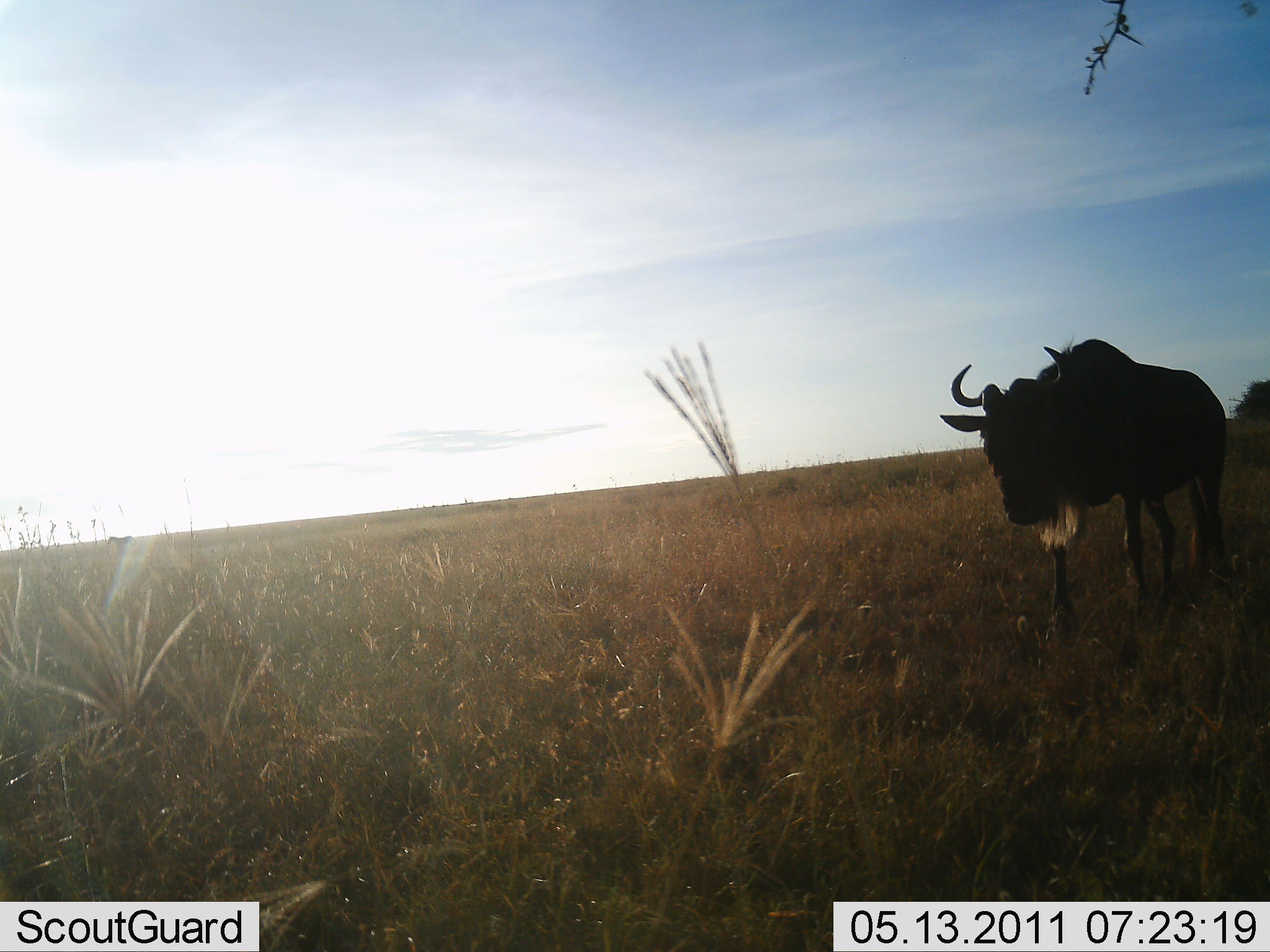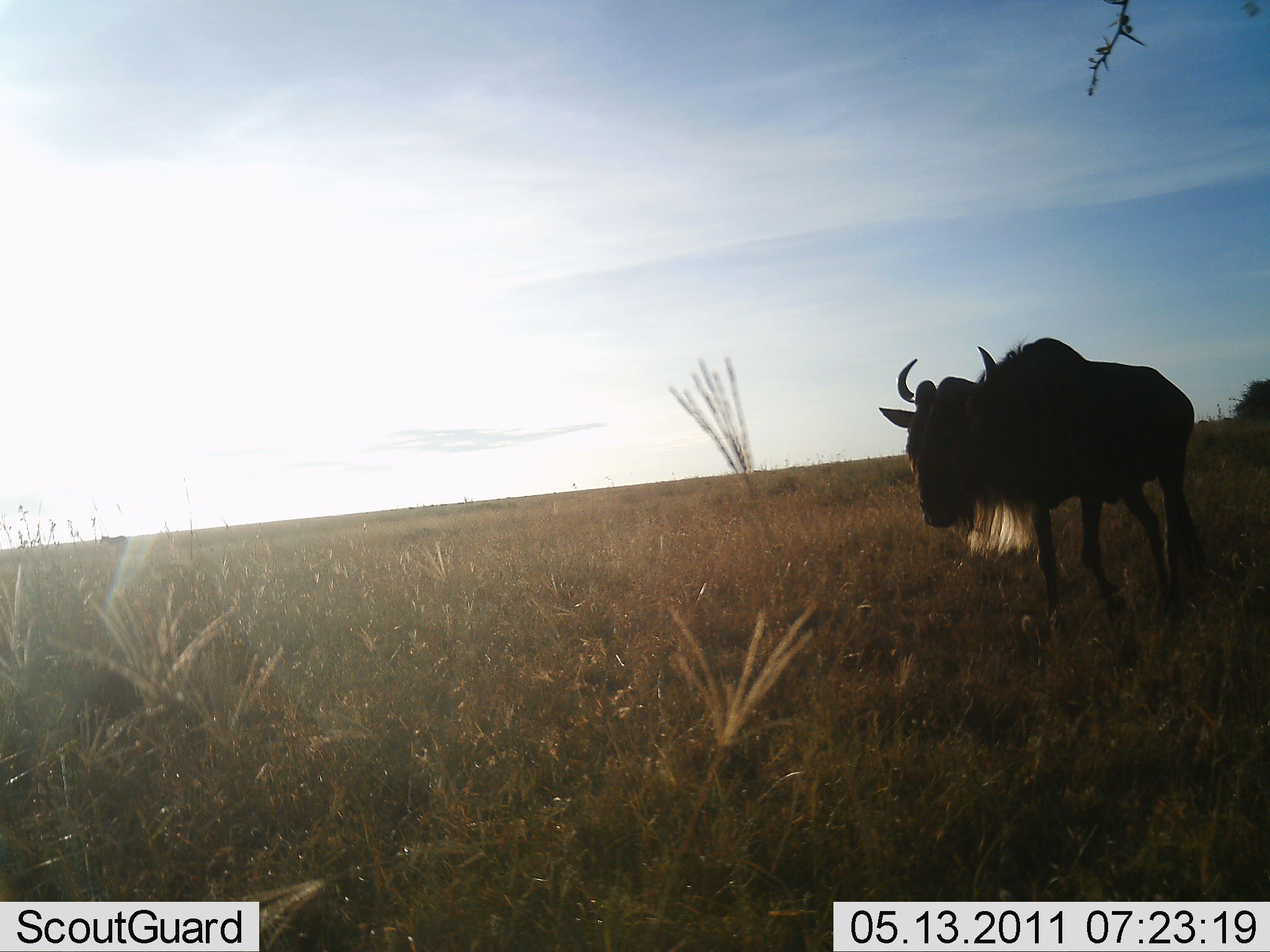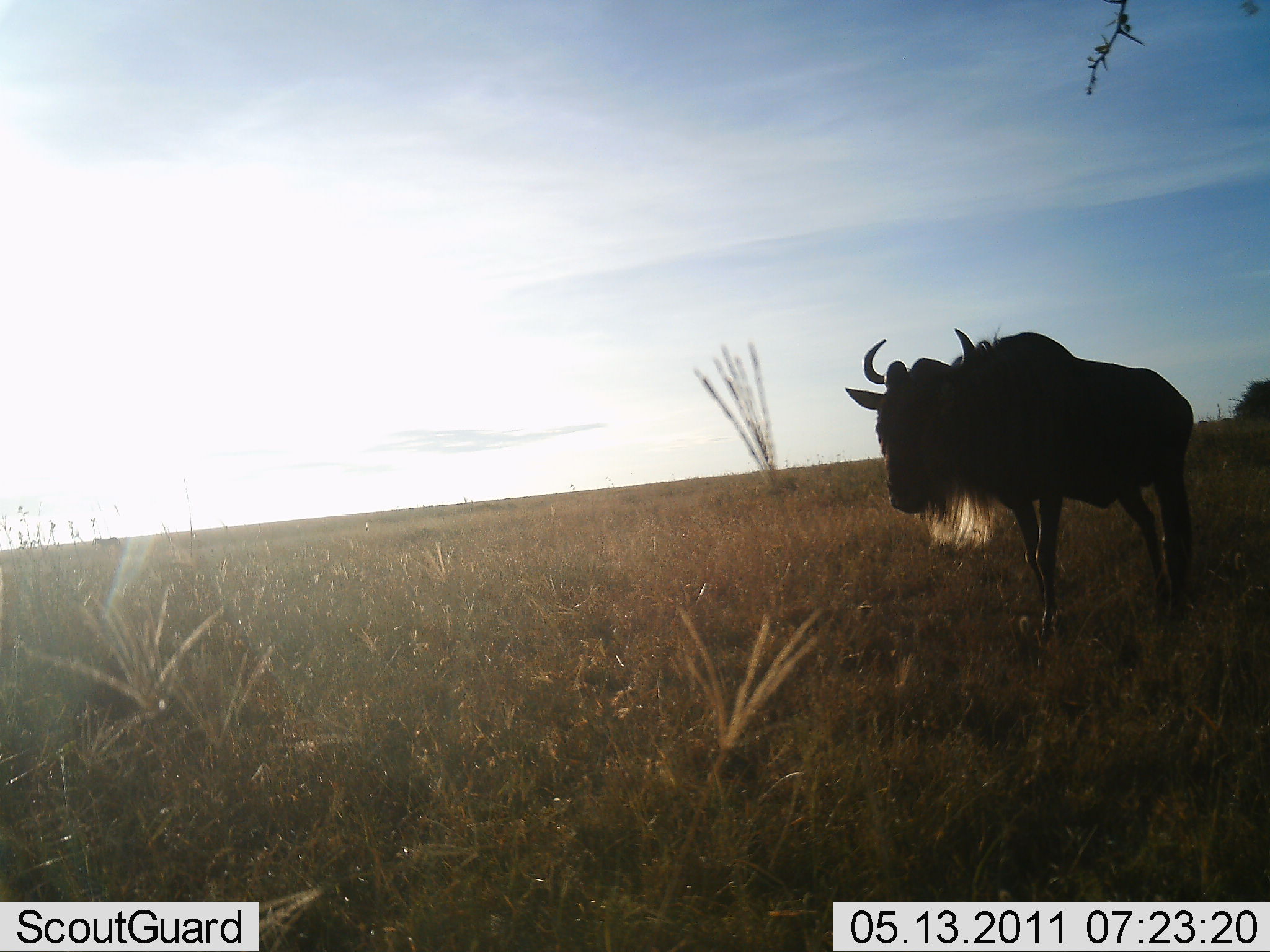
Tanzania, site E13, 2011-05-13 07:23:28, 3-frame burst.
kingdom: Animalia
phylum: Chordata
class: Mammalia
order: Artiodactyla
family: Bovidae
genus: Connochaetes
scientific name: Connochaetes taurinus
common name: blue wildebeest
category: wildebeest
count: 1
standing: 0%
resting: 0%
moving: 100%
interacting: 0%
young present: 0%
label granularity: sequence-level